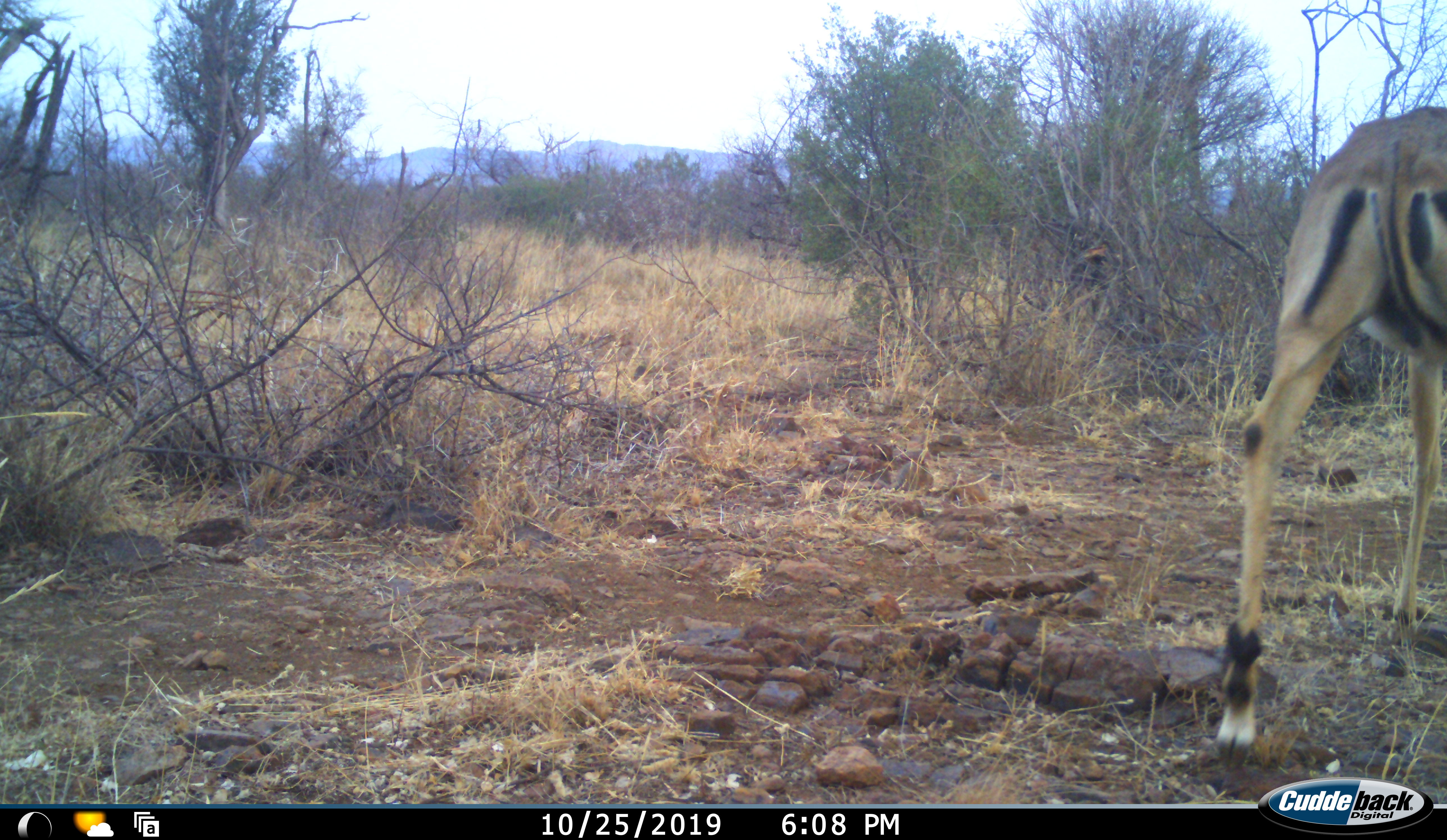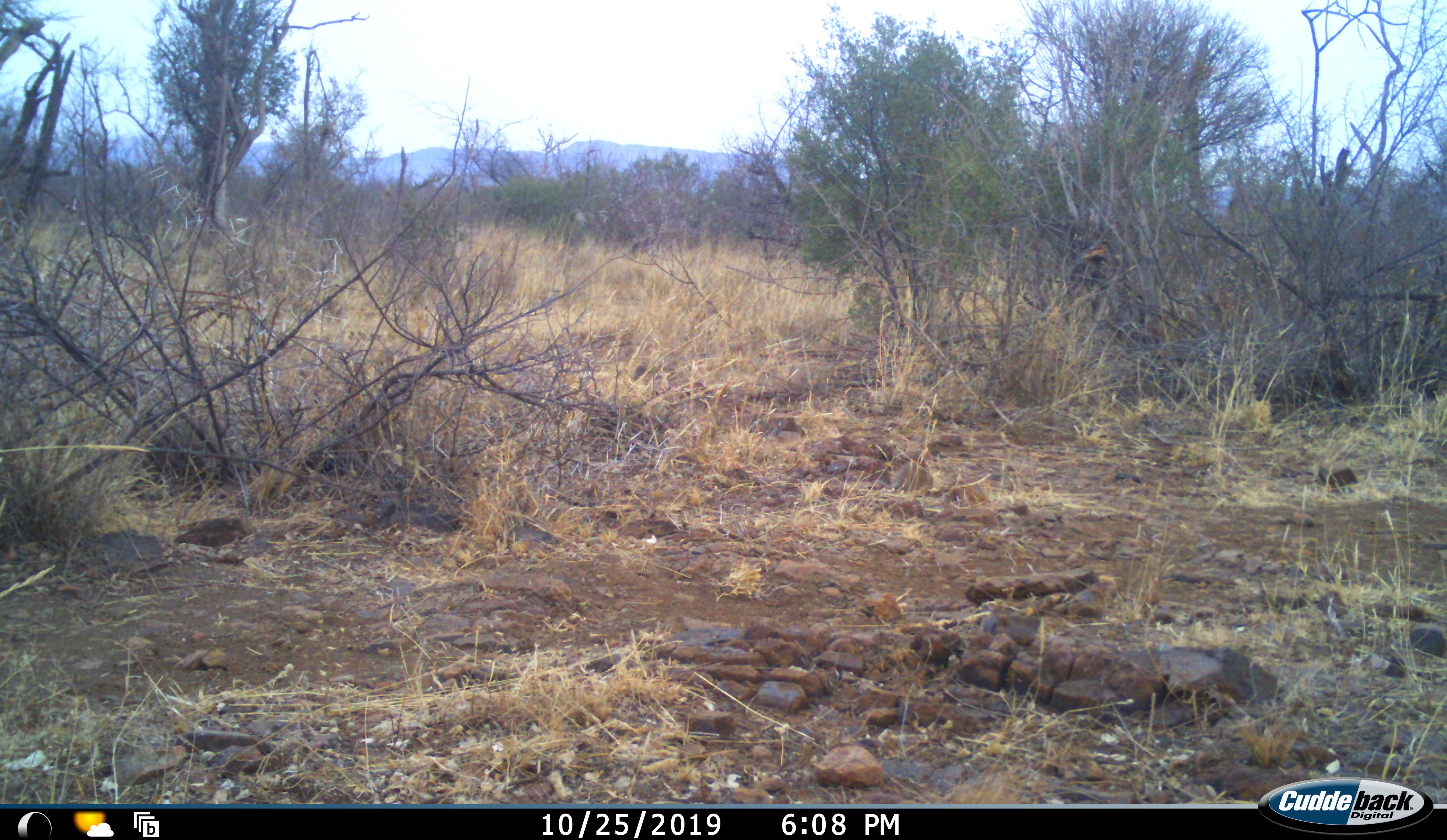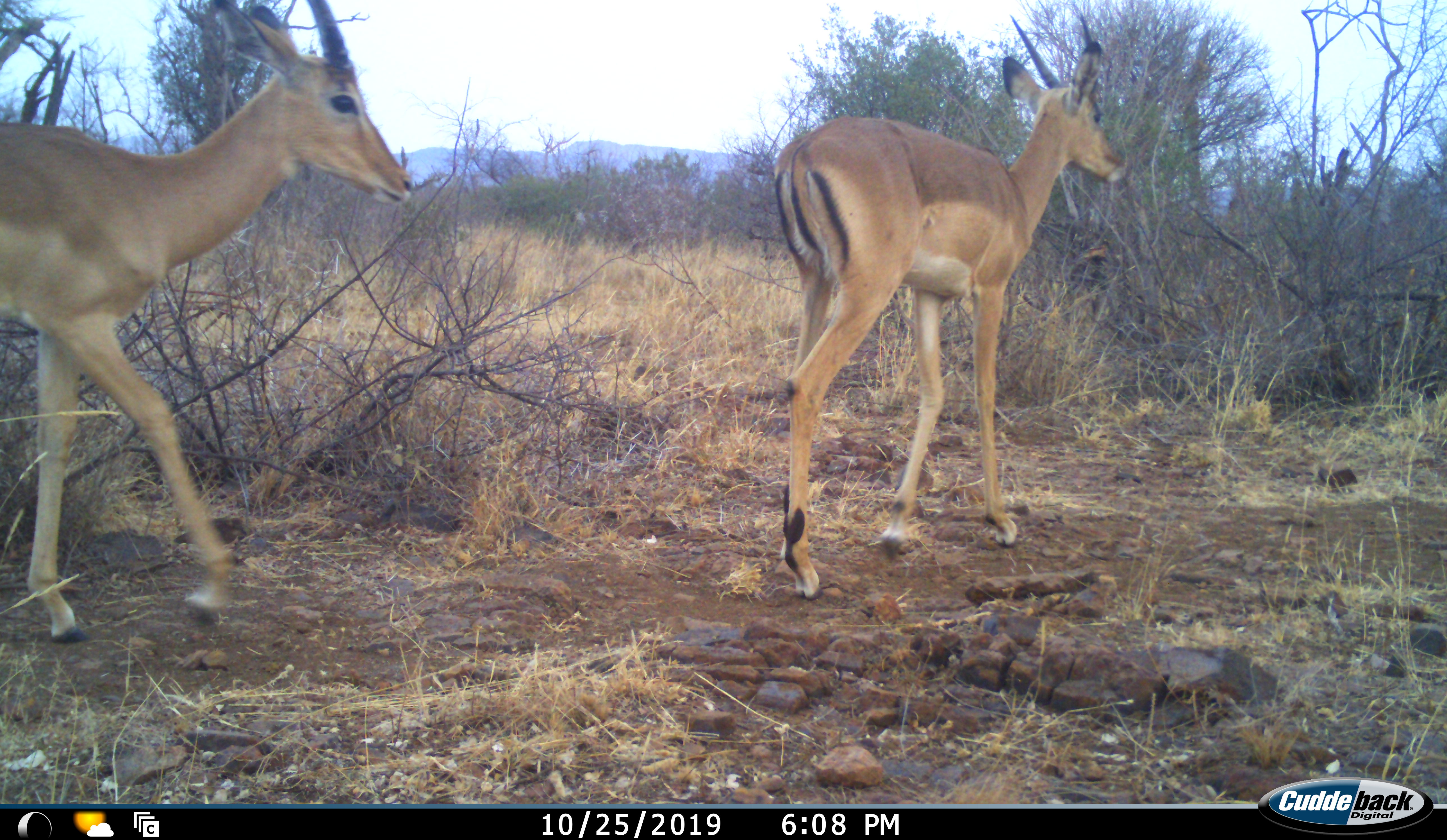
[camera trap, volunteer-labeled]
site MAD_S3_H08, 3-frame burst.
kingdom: Animalia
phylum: Chordata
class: Mammalia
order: Artiodactyla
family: Bovidae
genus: Aepyceros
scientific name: Aepyceros melampus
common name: impala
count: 3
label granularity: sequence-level